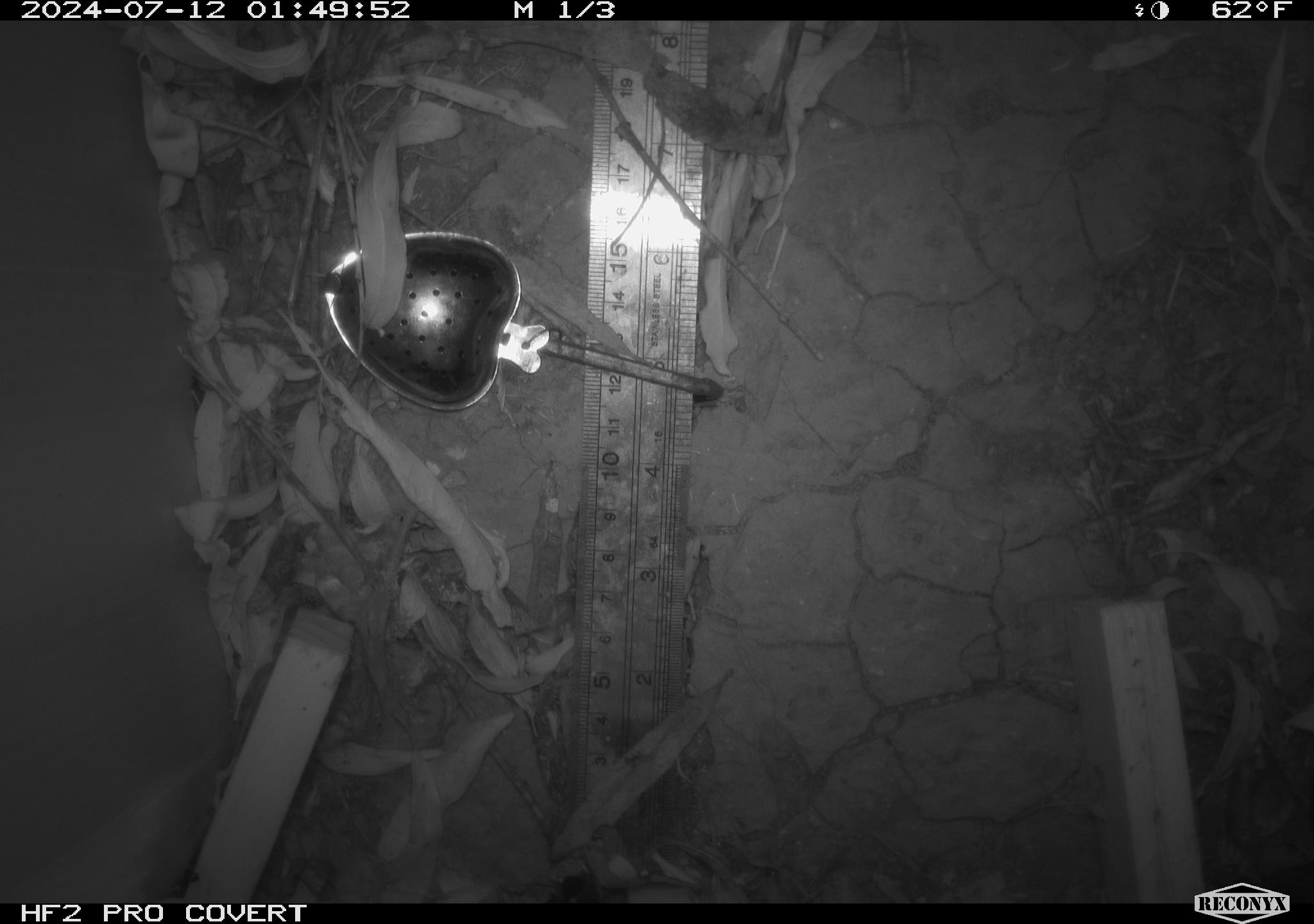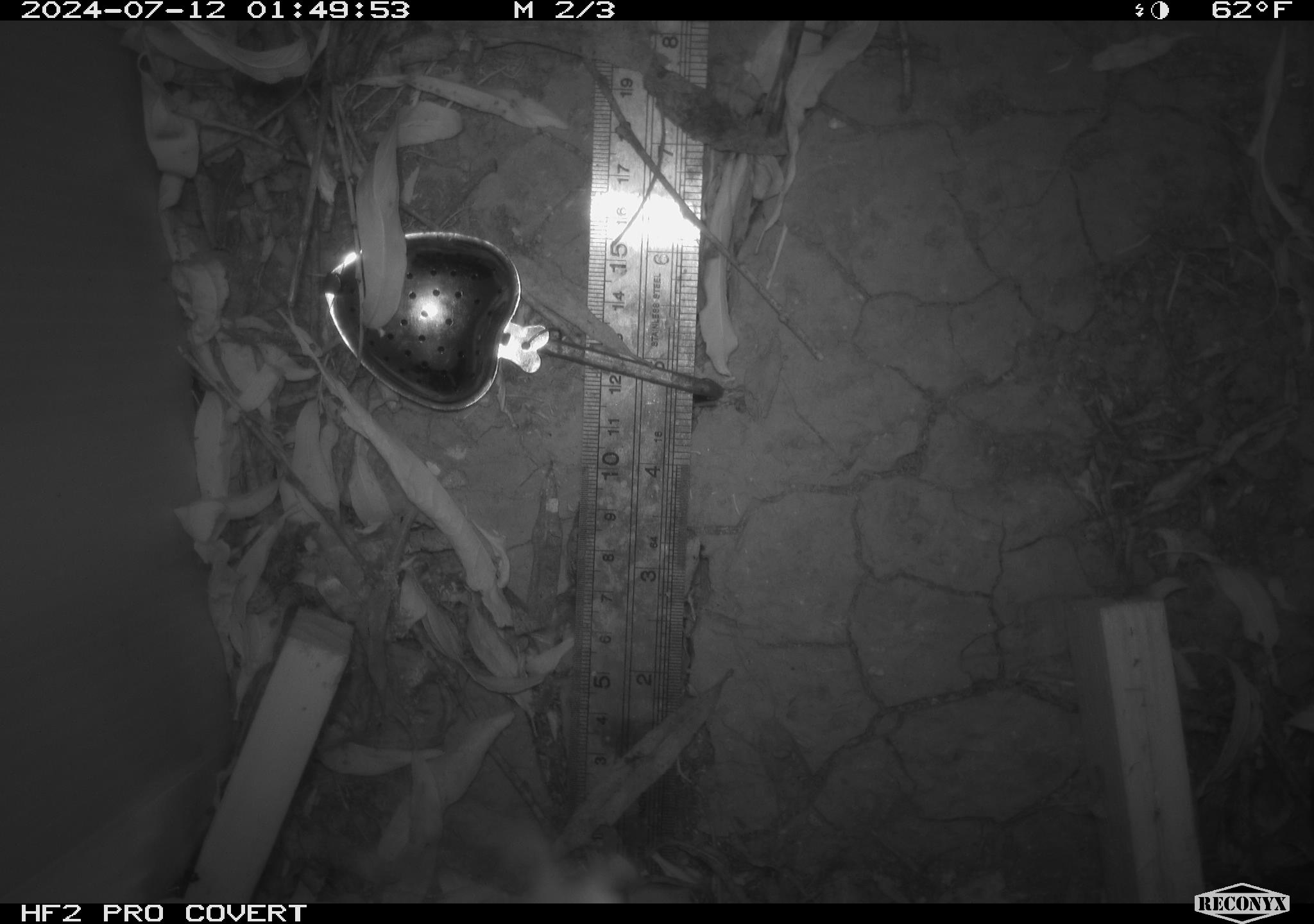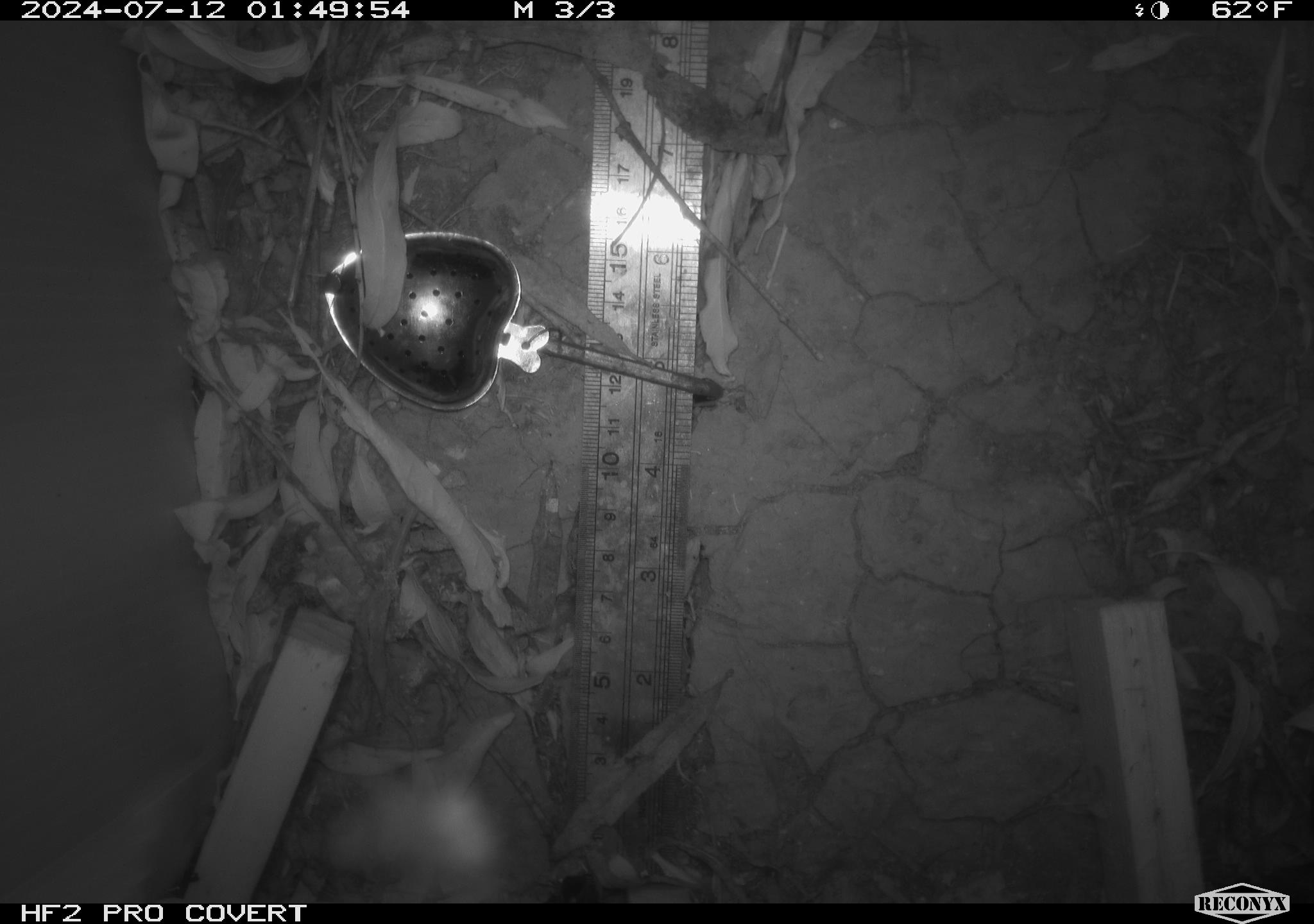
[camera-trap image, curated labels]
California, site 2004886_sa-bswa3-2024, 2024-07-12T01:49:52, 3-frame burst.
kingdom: Animalia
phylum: Chordata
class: Mammalia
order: Rodentia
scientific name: Rodentia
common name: mouse species